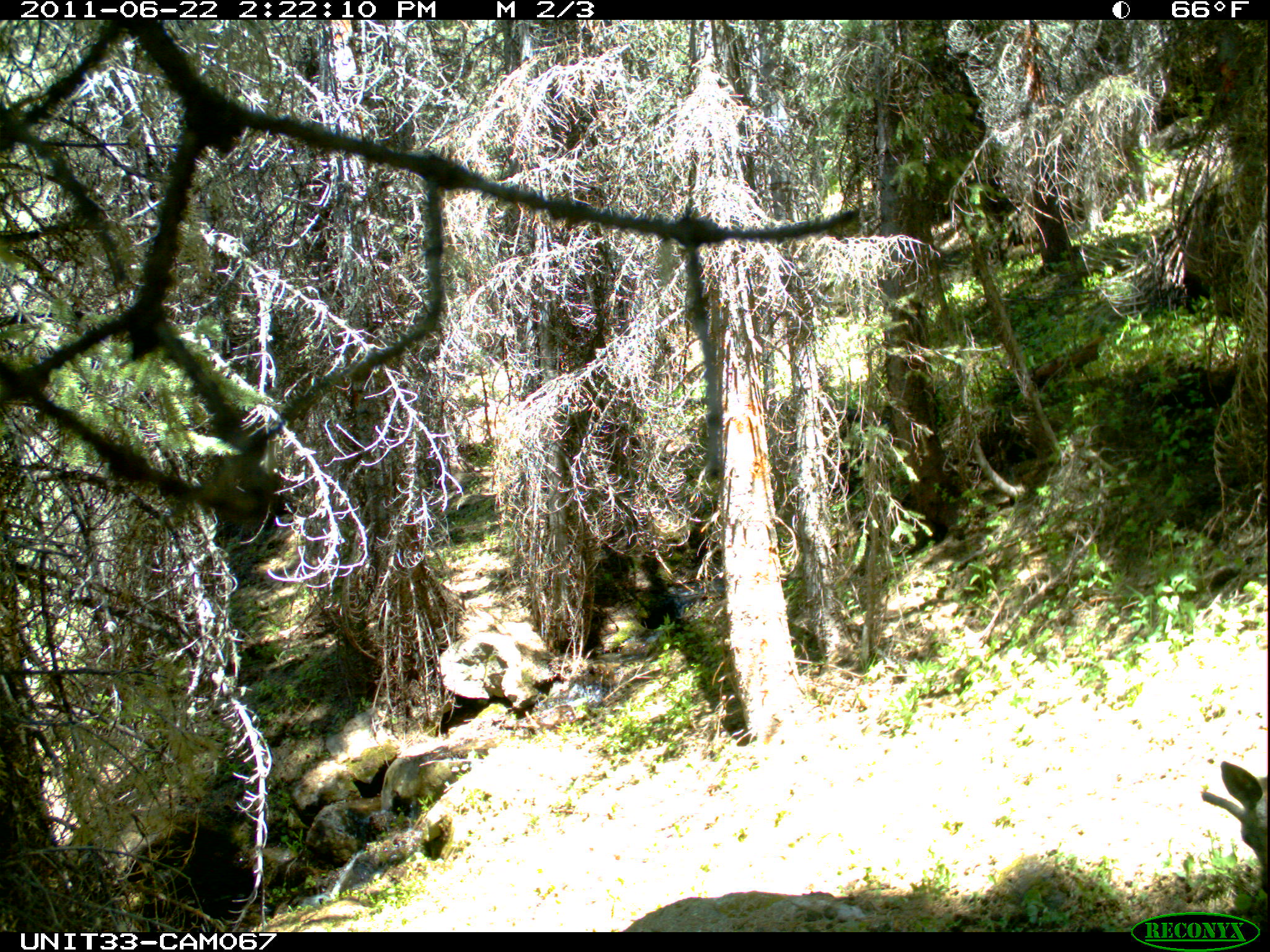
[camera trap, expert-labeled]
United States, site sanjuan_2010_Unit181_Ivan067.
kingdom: Animalia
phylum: Chordata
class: Mammalia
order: Artiodactyla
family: Cervidae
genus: Odocoileus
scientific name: Odocoileus hemionus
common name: mule deer